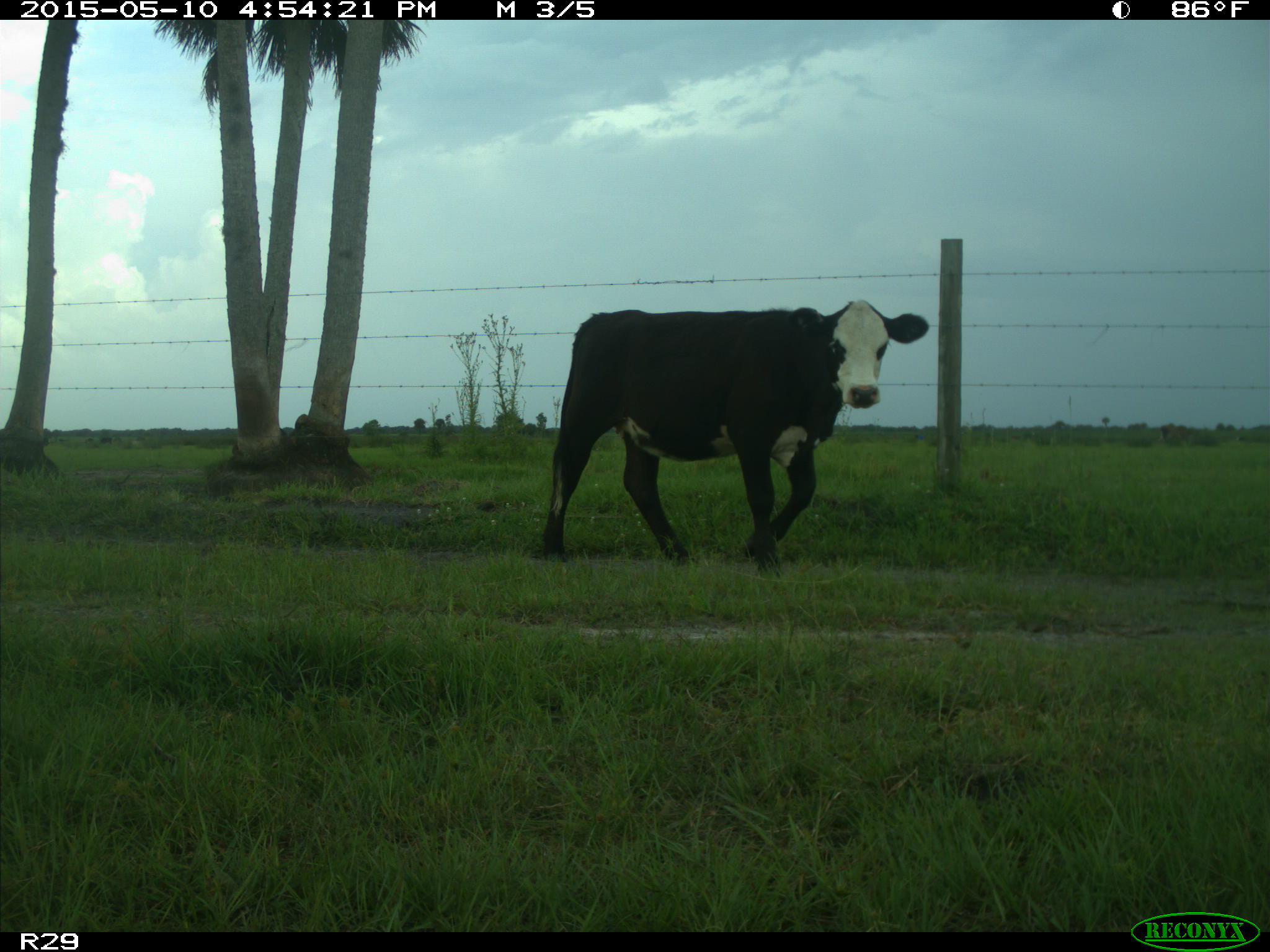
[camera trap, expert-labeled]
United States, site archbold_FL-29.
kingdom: Animalia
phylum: Chordata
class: Mammalia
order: Artiodactyla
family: Bovidae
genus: Bos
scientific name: Bos taurus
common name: domestic cow